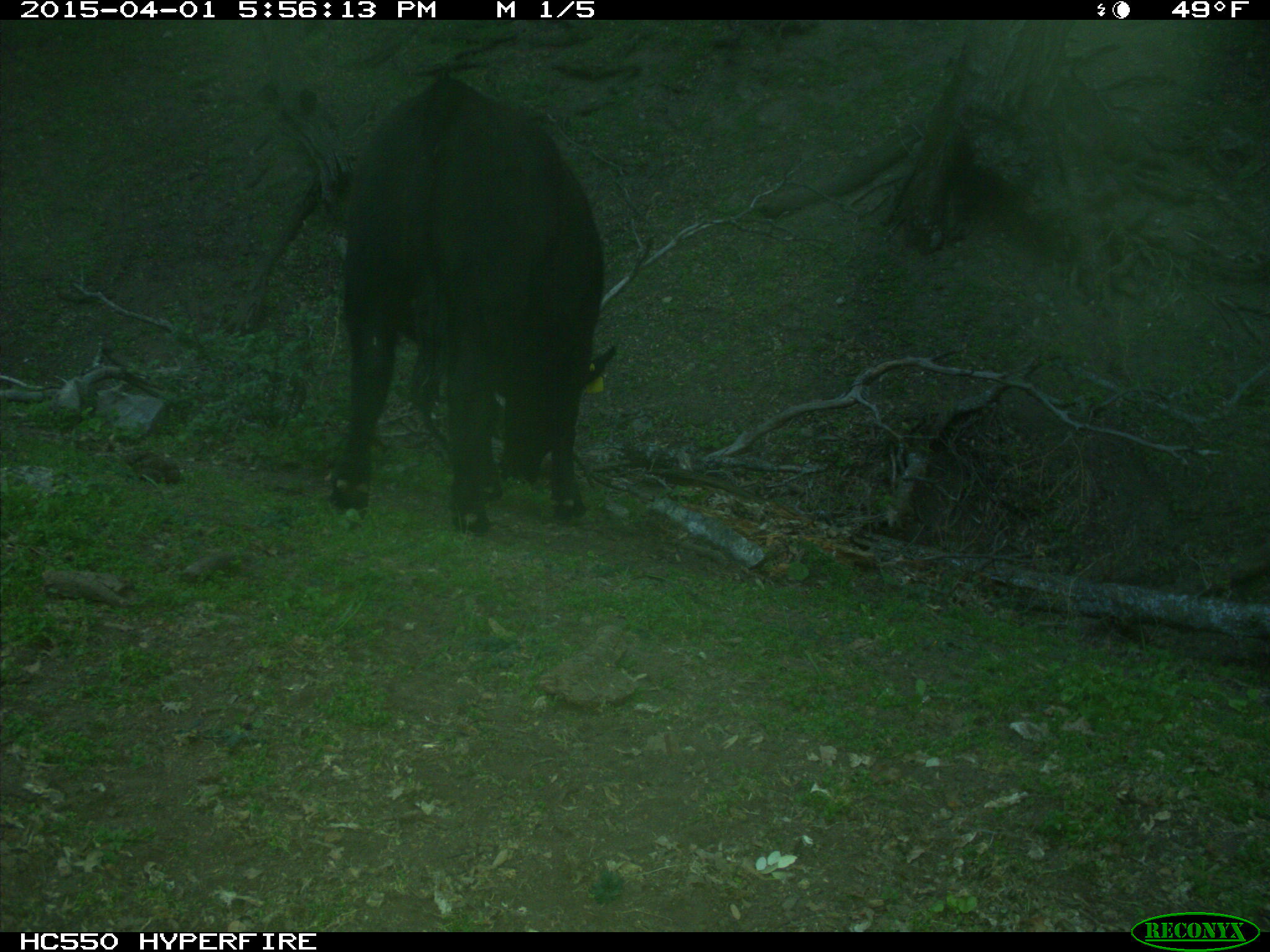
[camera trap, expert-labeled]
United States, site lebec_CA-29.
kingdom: Animalia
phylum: Chordata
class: Mammalia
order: Artiodactyla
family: Bovidae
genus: Bos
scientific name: Bos taurus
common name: domestic cow